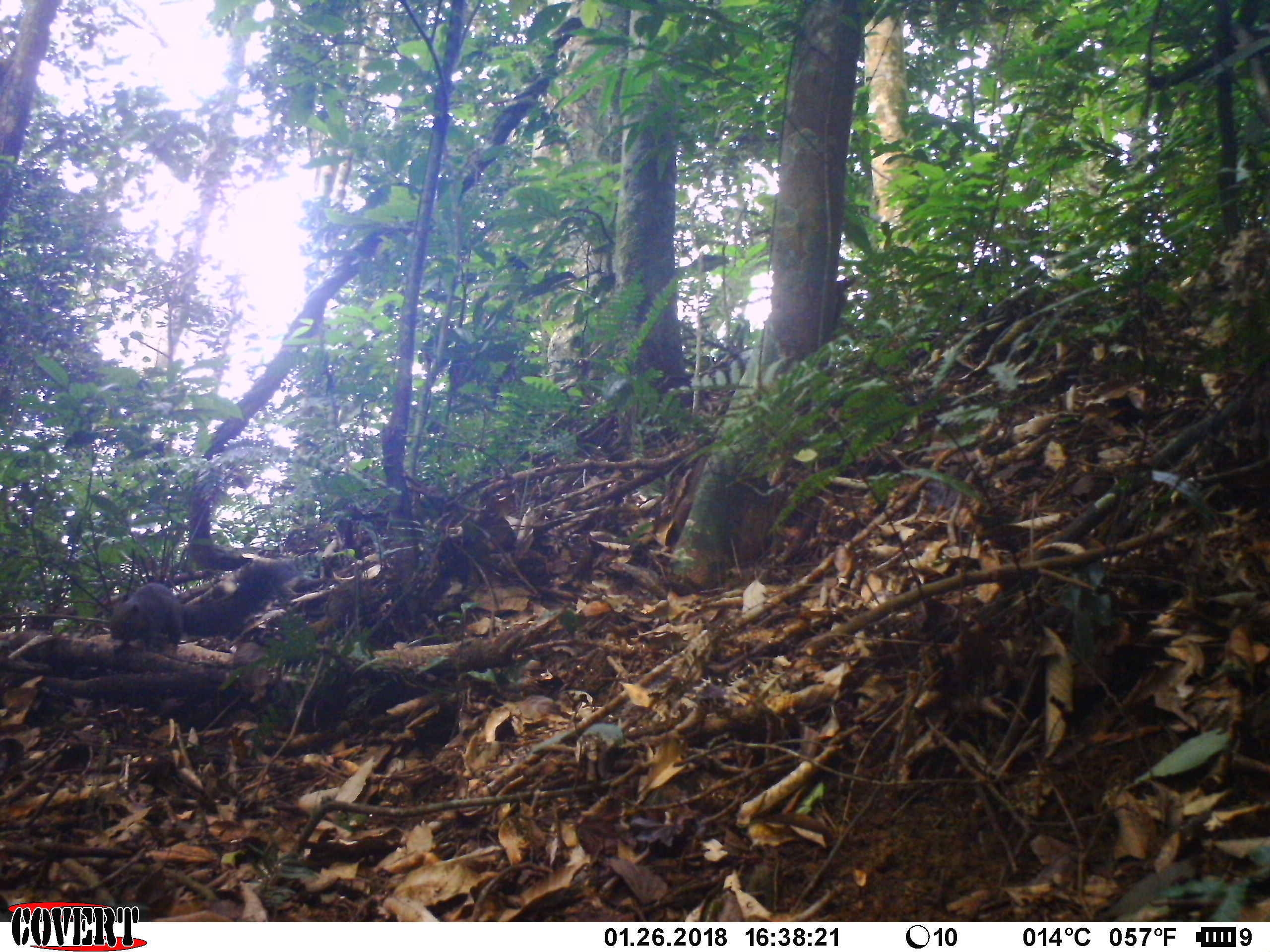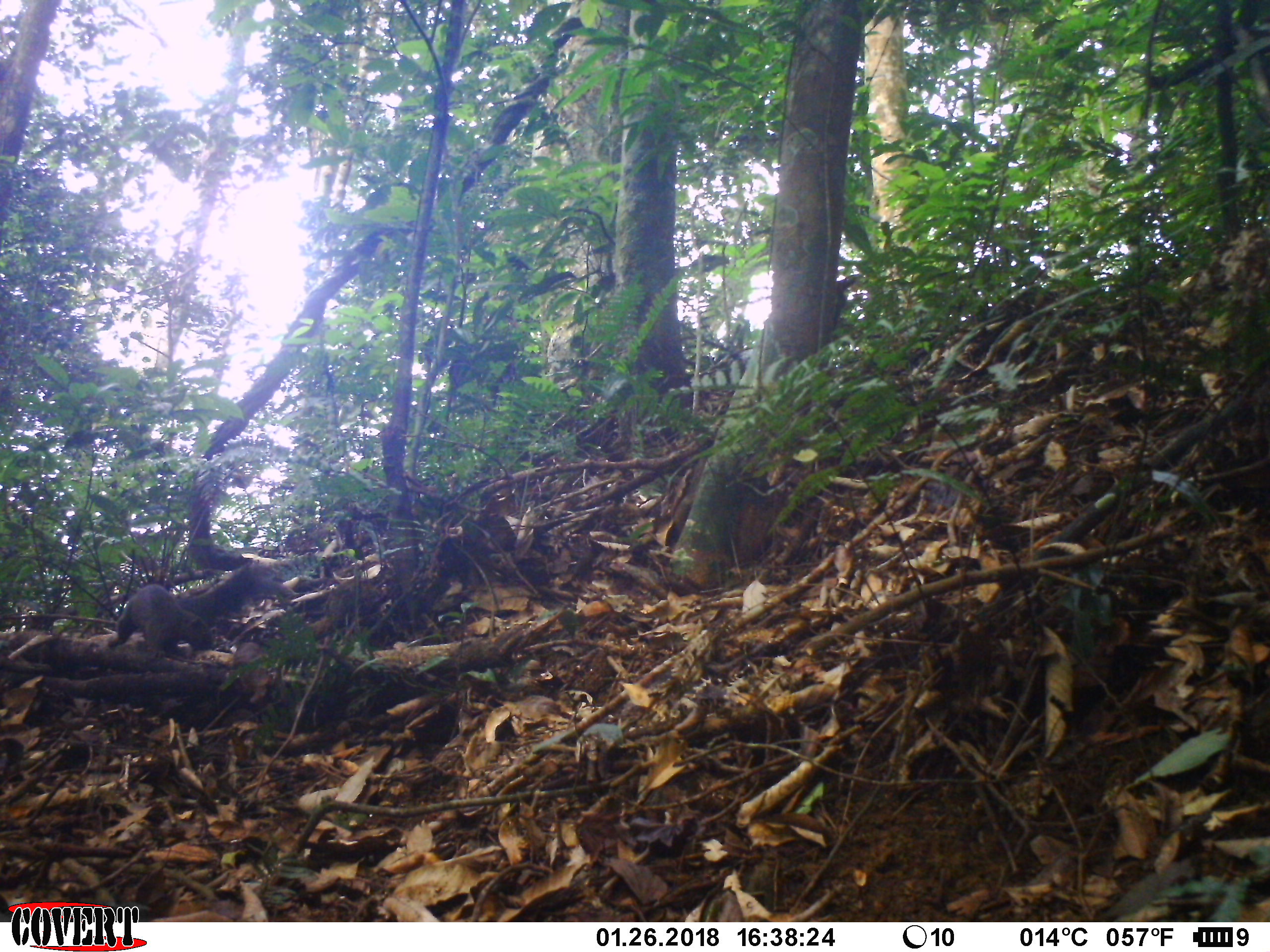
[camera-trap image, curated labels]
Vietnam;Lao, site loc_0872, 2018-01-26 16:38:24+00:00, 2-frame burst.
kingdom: Animalia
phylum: Chordata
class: Mammalia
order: Rodentia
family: Sciuridae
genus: Sciurus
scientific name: Sciurus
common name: squirrel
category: unidentified squirrel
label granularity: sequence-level